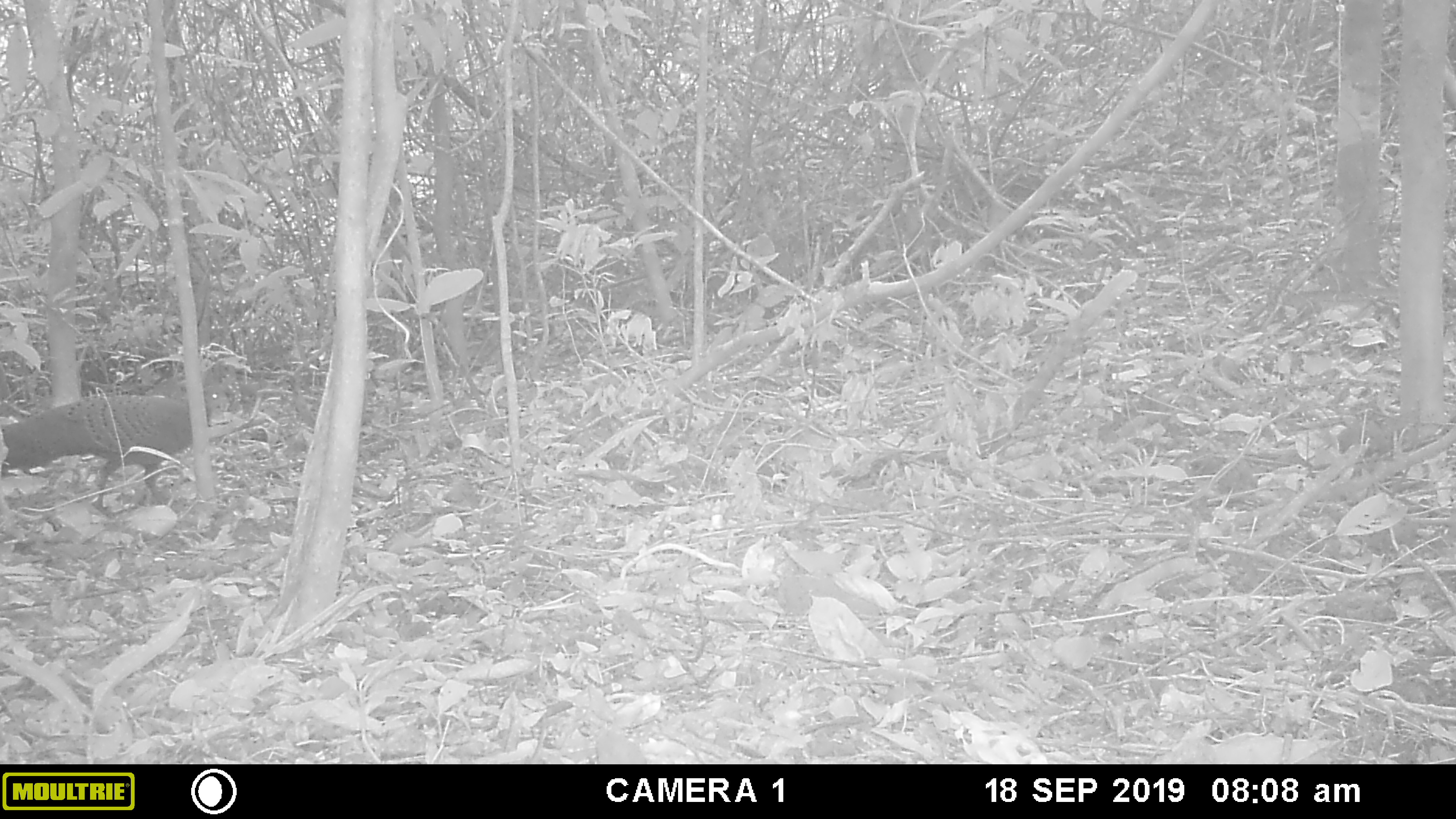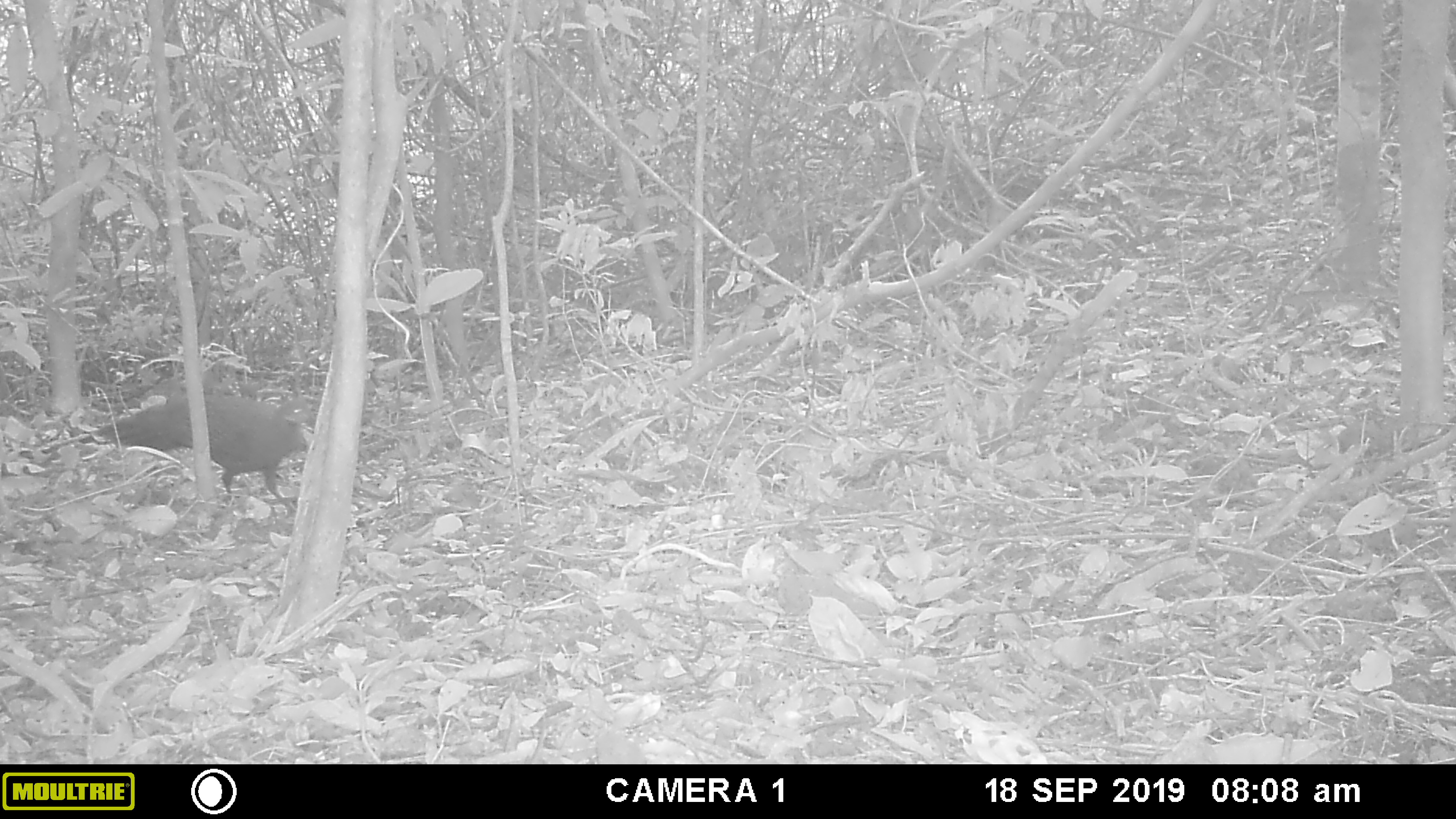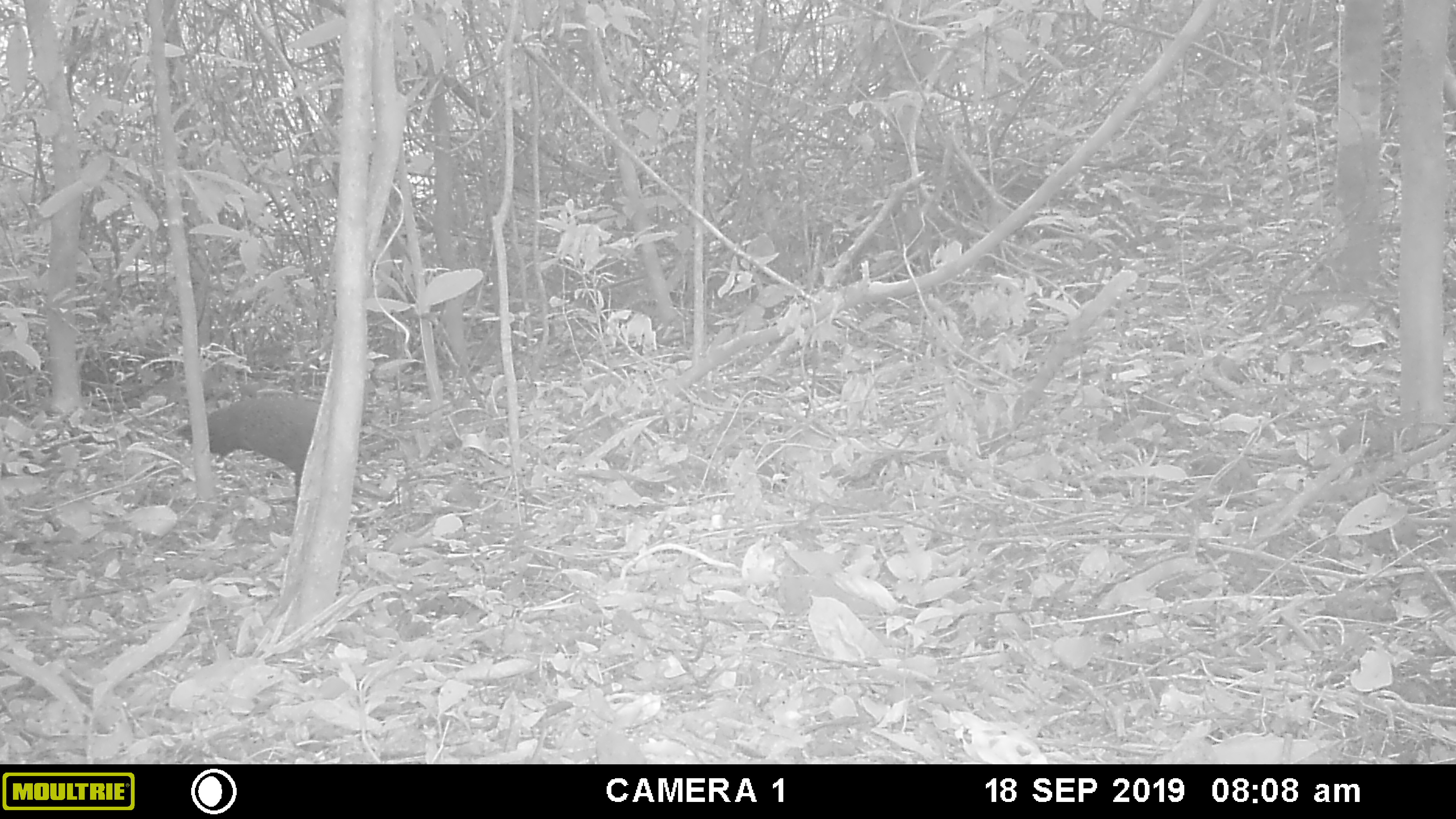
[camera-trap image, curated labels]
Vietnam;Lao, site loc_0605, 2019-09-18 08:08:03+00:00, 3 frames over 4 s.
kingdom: Animalia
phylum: Chordata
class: Aves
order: Galliformes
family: Phasianidae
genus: Polyplectron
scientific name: Polyplectron bicalcaratum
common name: gray peacock-pheasant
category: grey peacock pheasant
Grey peacock pheasant (gray peacock-pheasant) (Polyplectron bicalcaratum). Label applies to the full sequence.